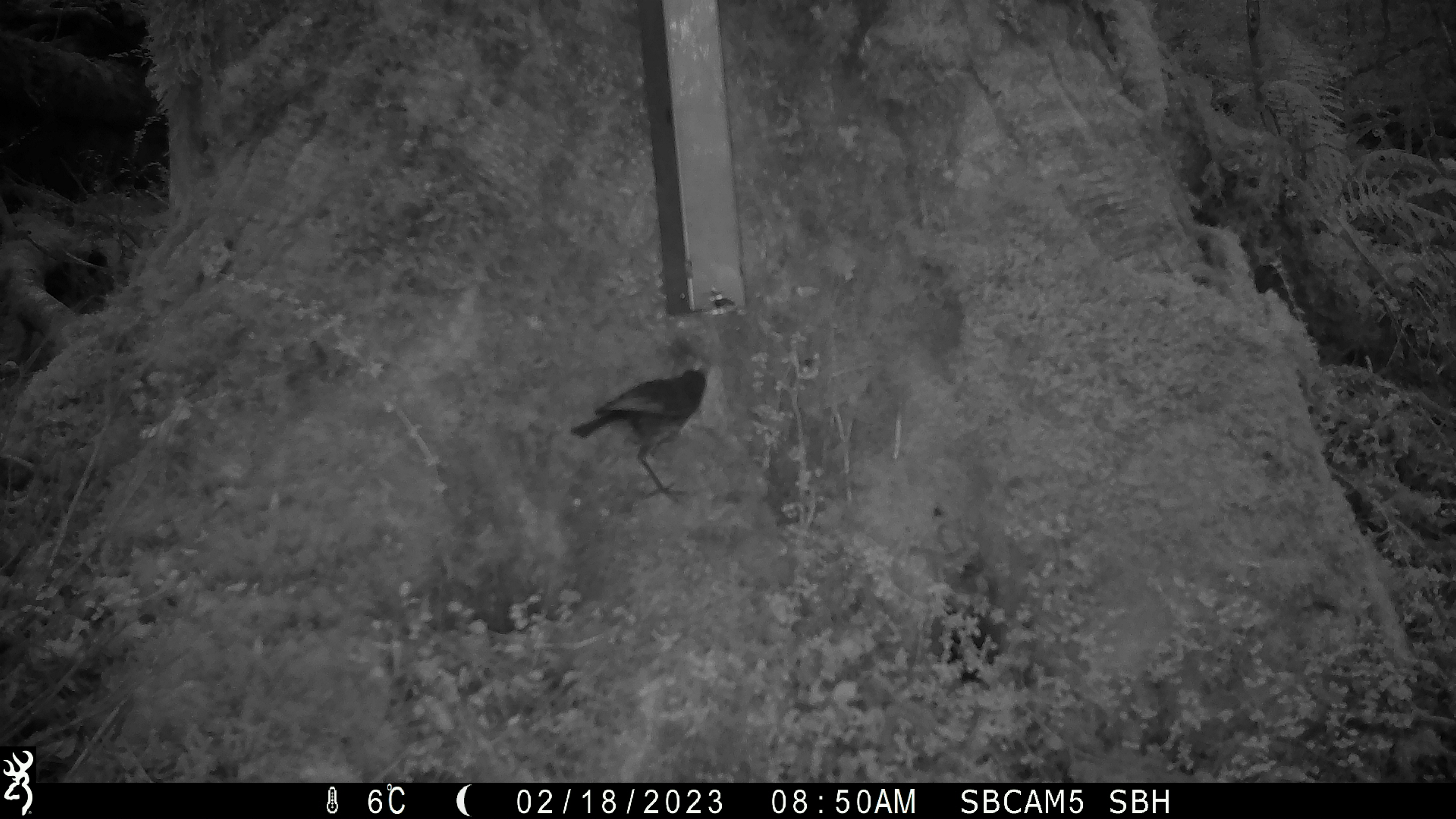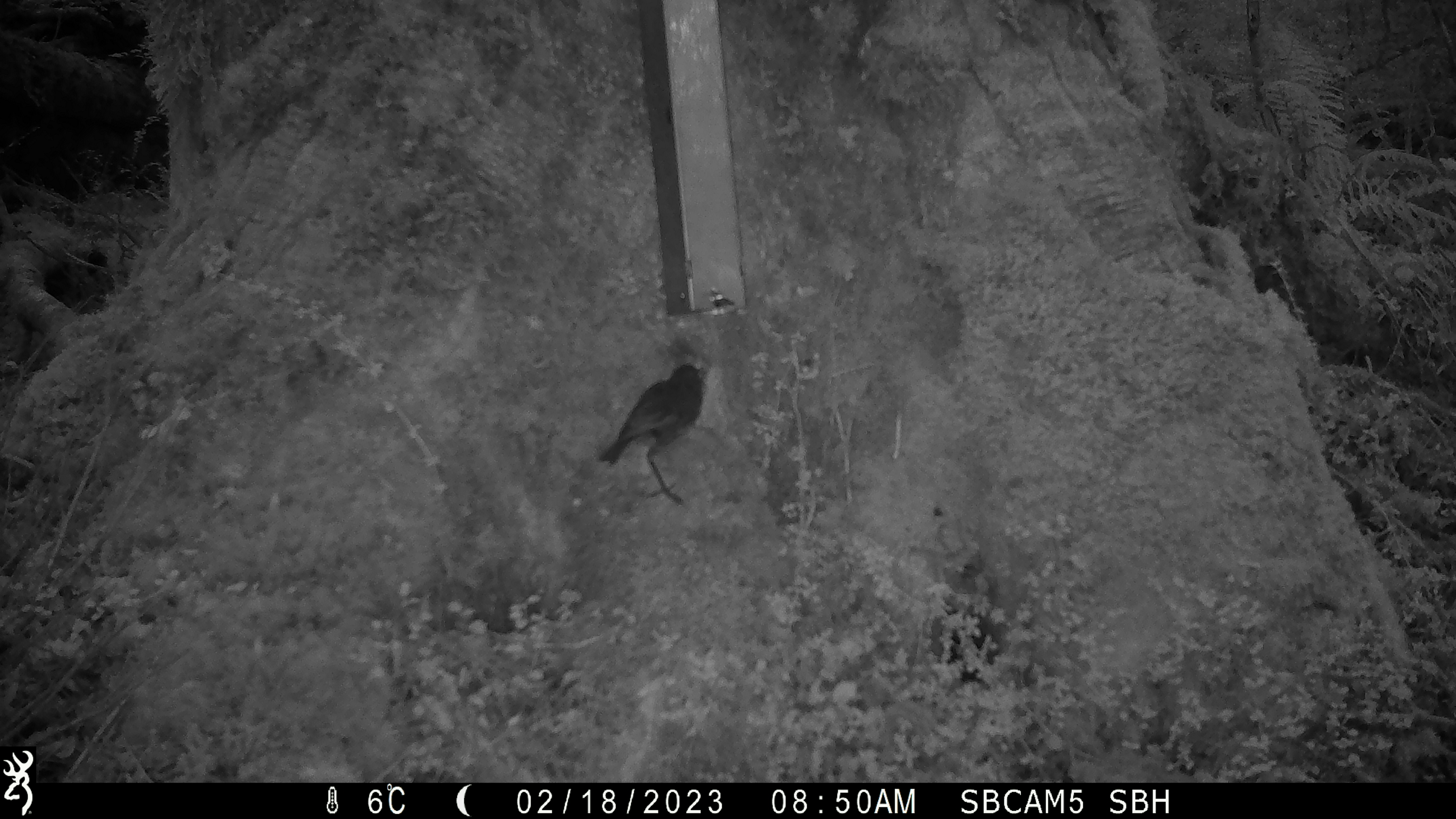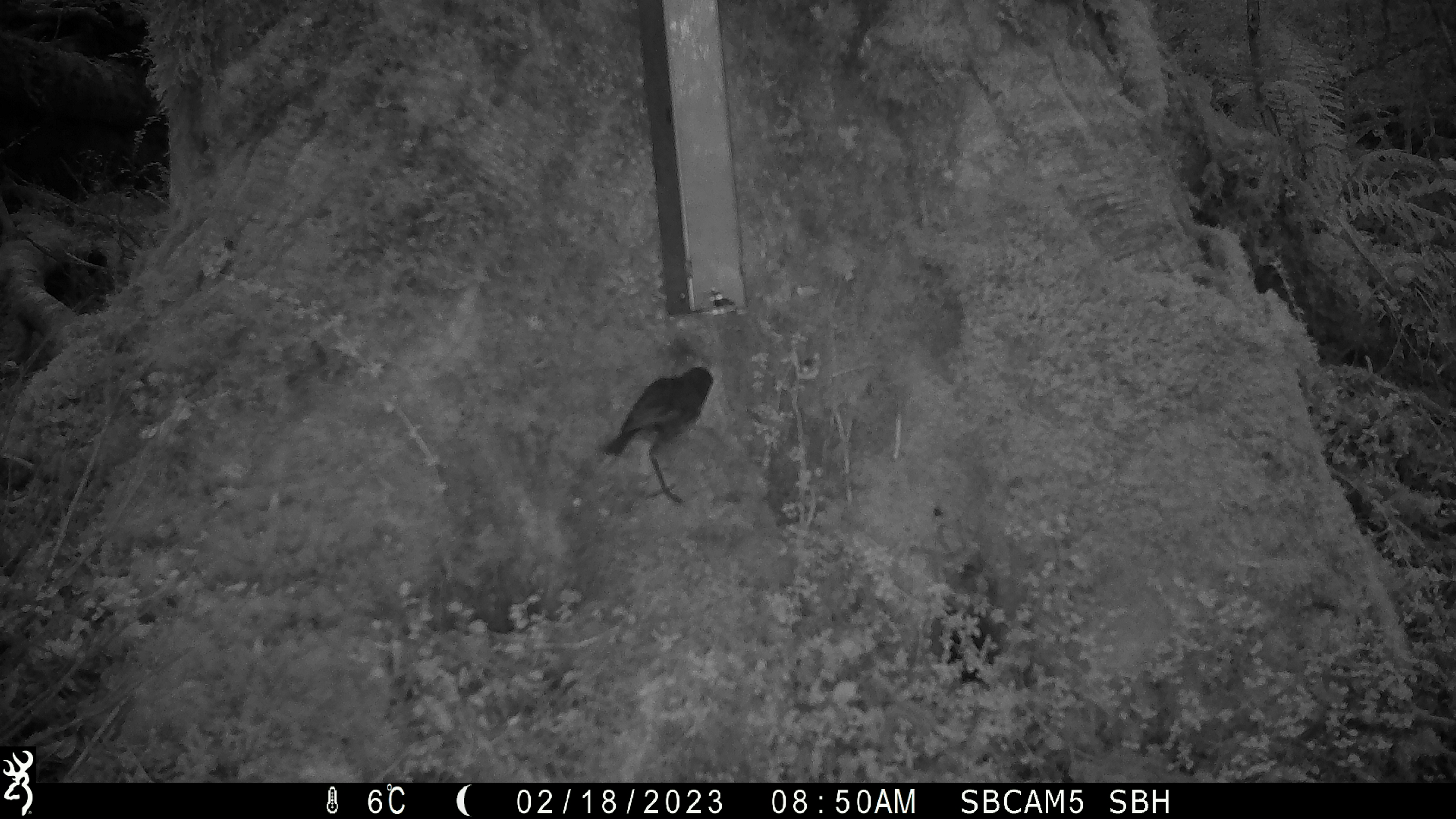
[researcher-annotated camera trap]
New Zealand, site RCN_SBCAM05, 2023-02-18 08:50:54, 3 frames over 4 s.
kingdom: Animalia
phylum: Chordata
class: Aves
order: Passeriformes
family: Petroicidae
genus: Petroica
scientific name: Petroica australis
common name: new zealand robin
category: robin